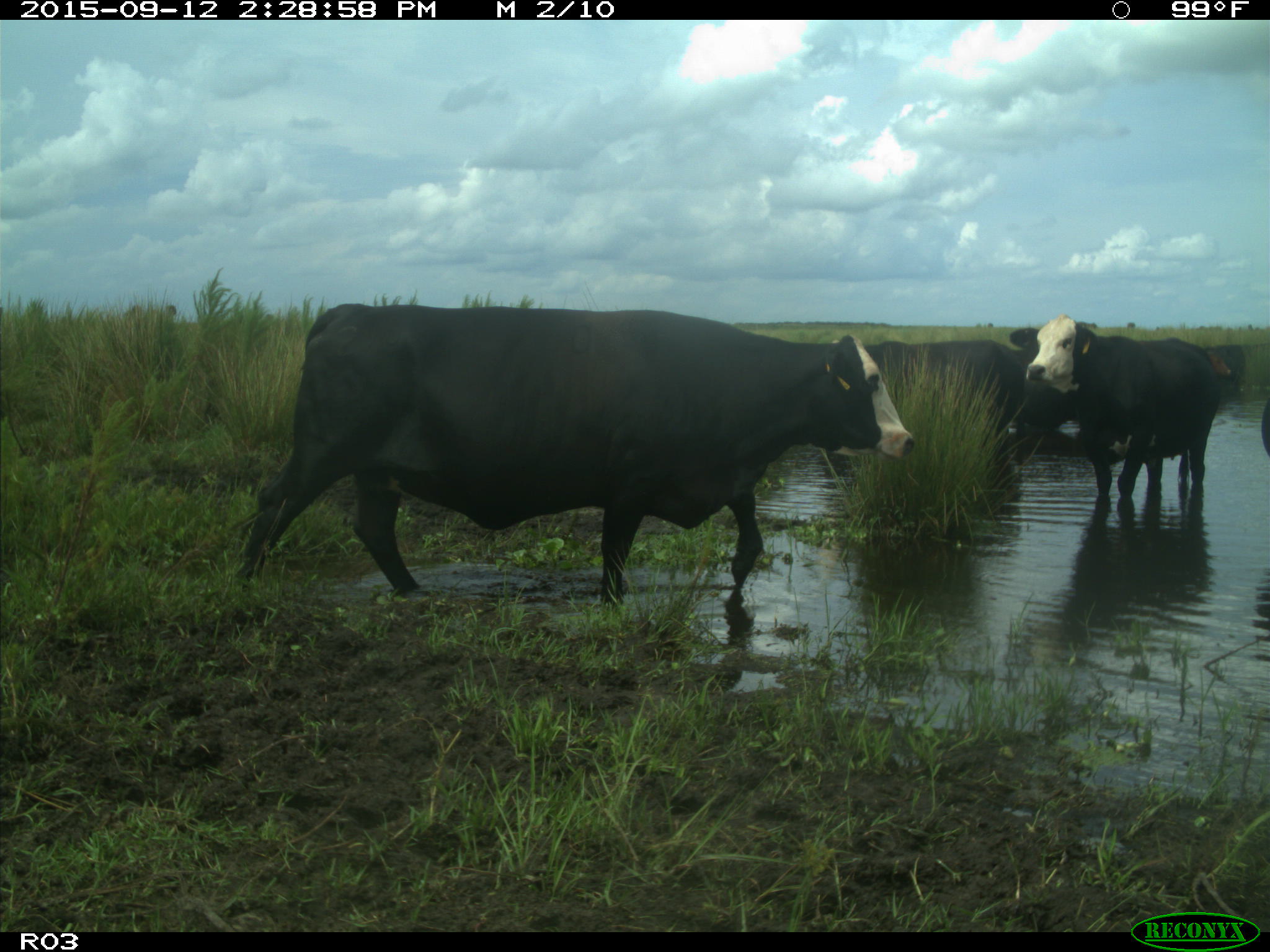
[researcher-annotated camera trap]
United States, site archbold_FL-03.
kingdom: Animalia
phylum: Chordata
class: Mammalia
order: Artiodactyla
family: Bovidae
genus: Bos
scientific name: Bos taurus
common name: domestic cow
Bos taurus (domestic cow).